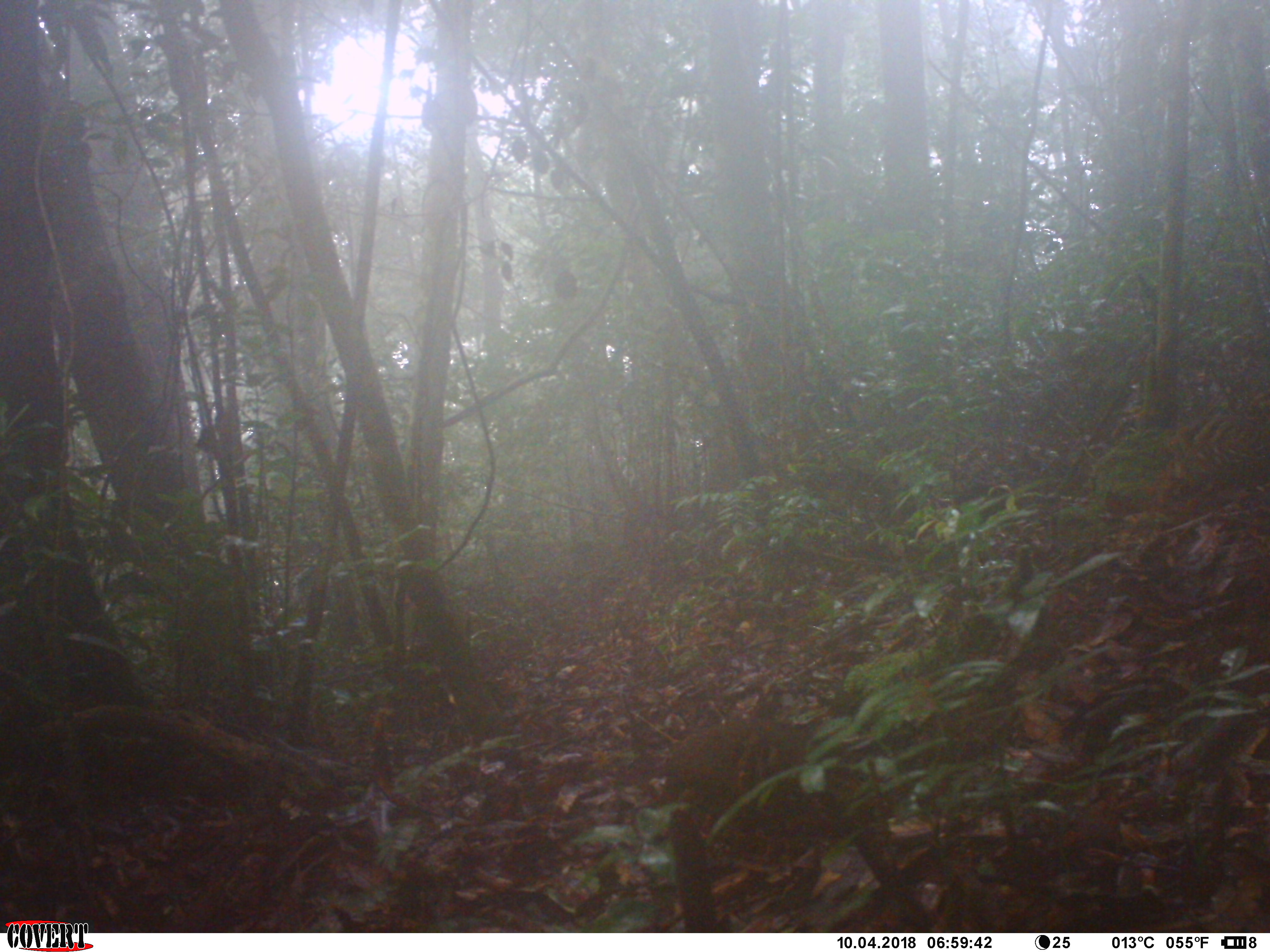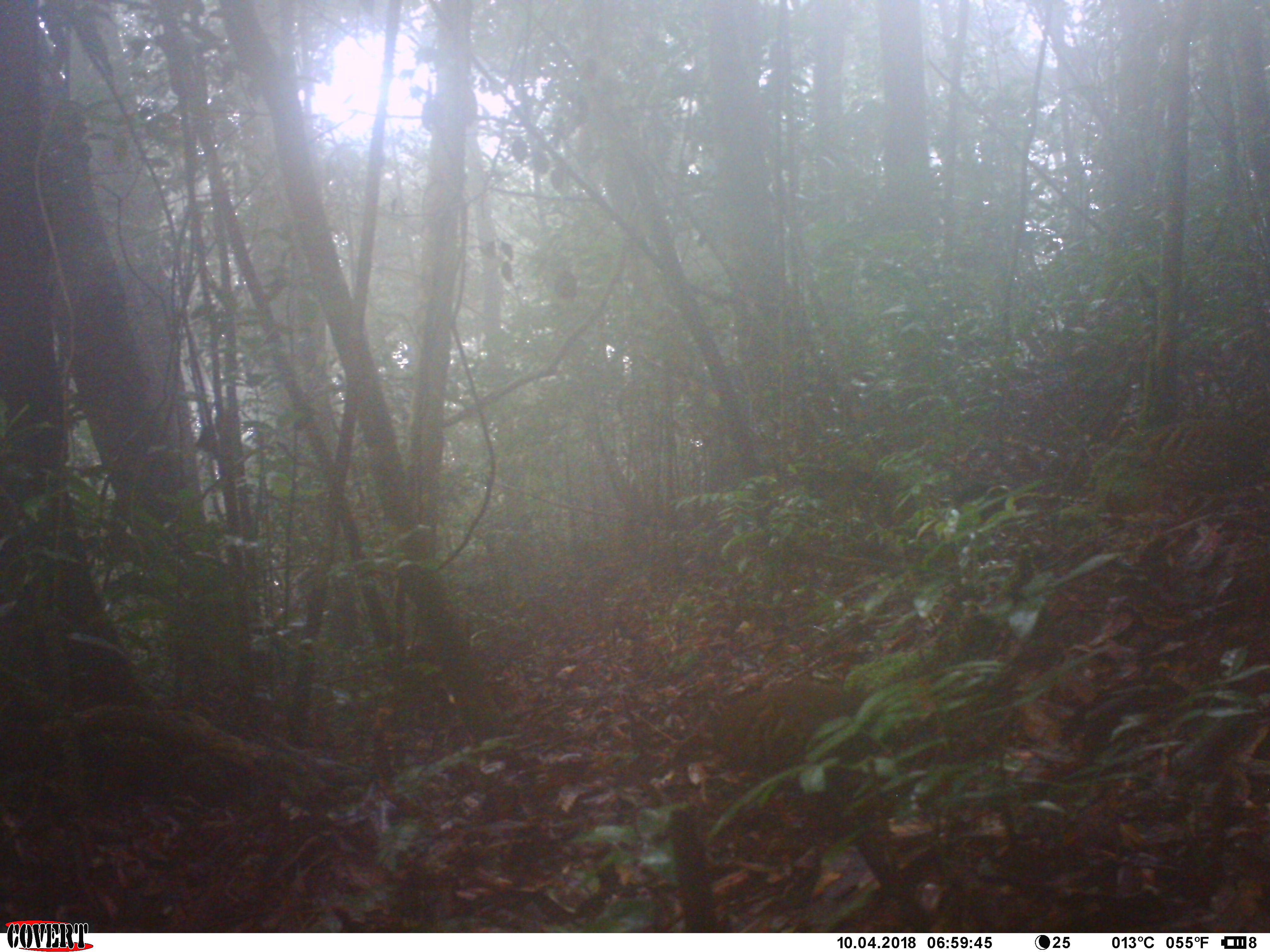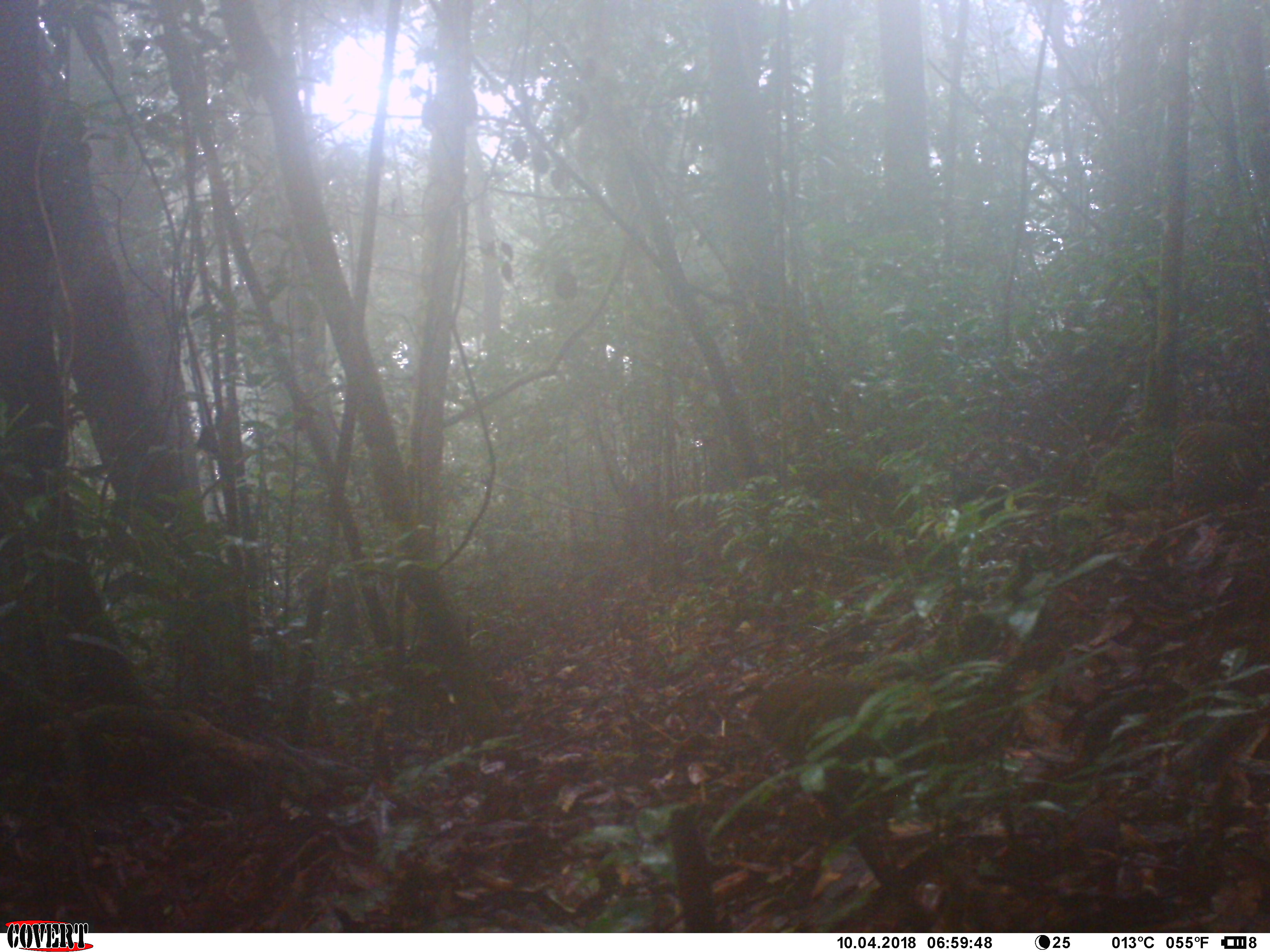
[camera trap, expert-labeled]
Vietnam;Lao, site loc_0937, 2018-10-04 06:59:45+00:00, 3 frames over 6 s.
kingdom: Animalia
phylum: Chordata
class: Aves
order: Galliformes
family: Phasianidae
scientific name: Phasianidae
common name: partridge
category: unidentified partridge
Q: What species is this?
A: Unidentified partridge (partridge) (Phasianidae).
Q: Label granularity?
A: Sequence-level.